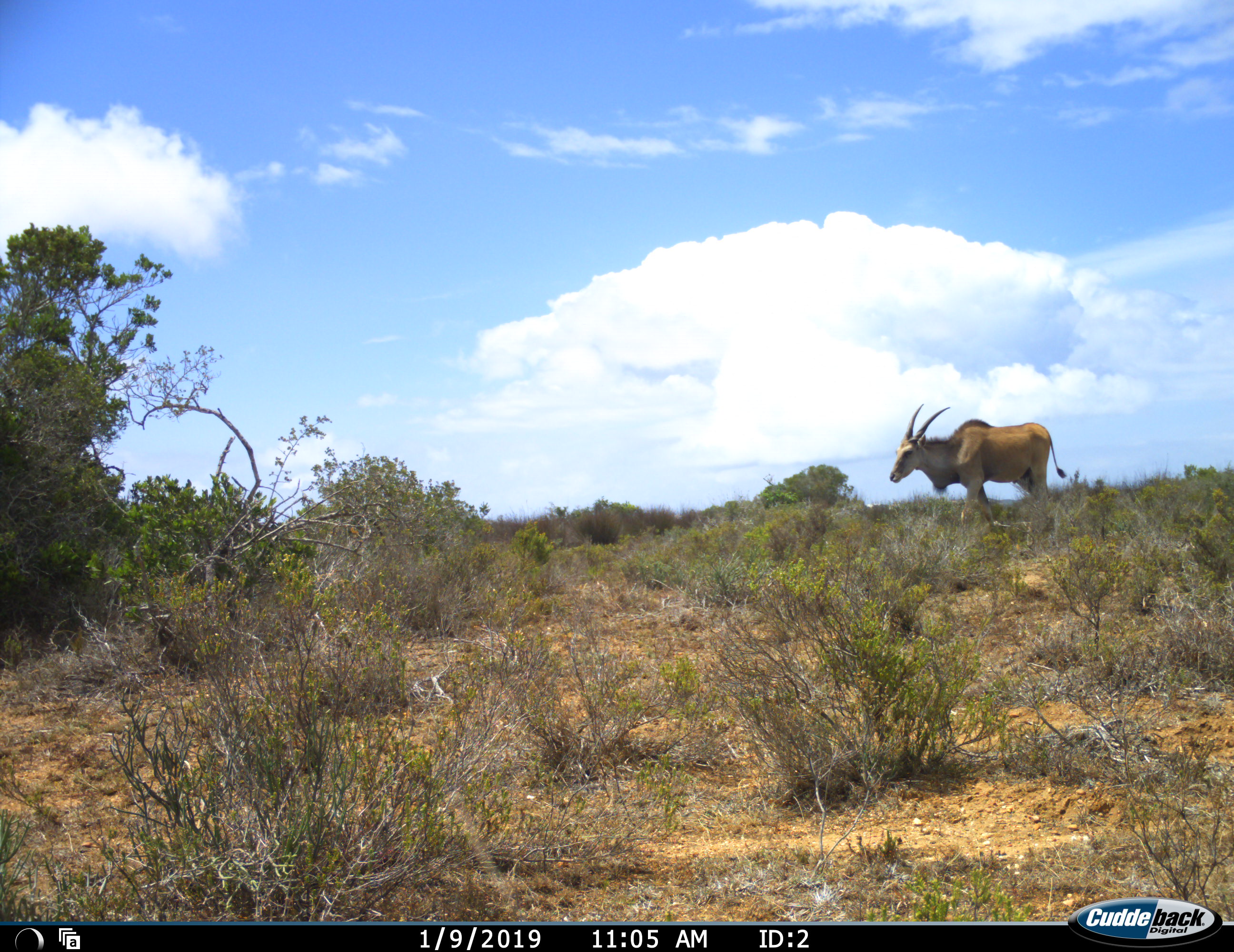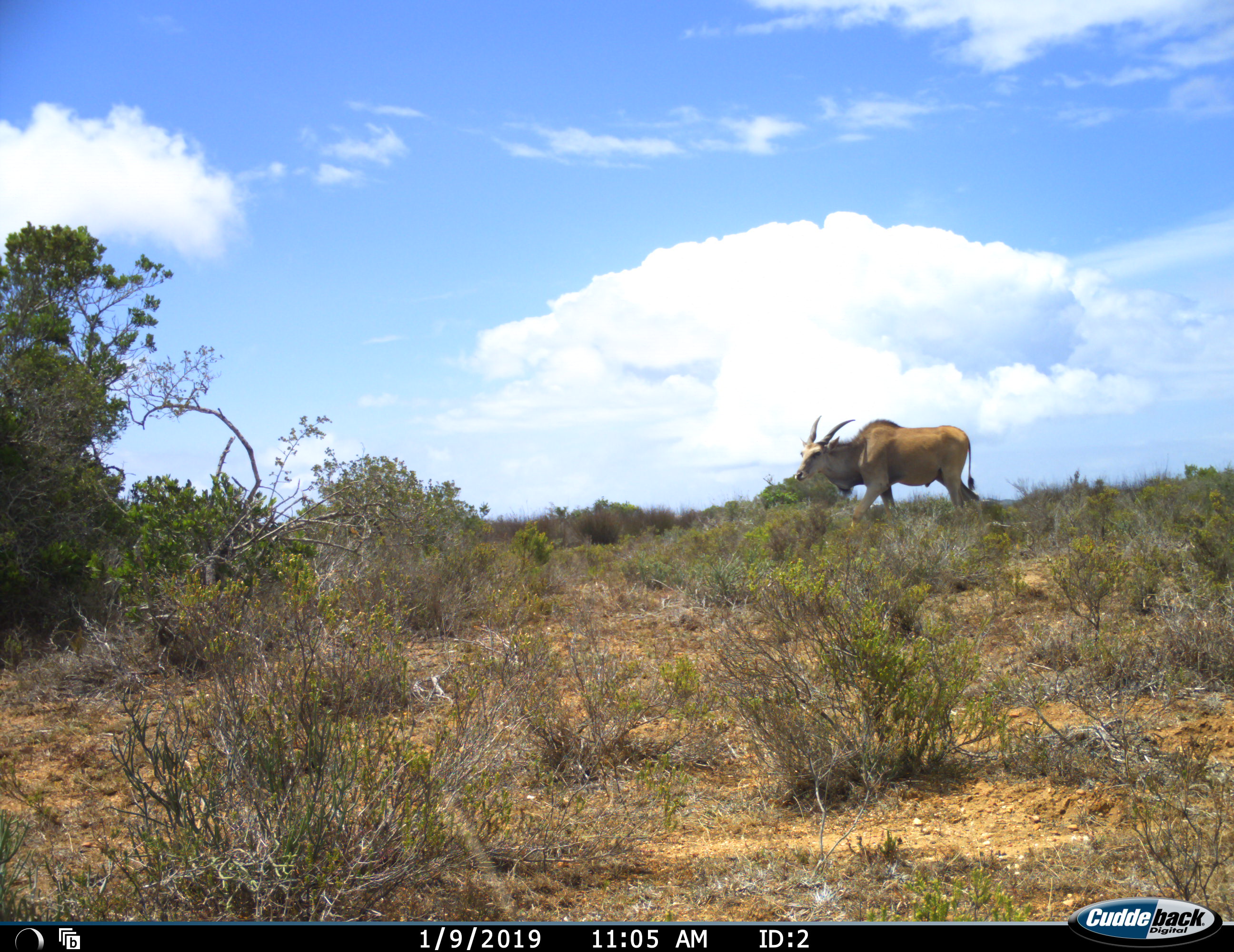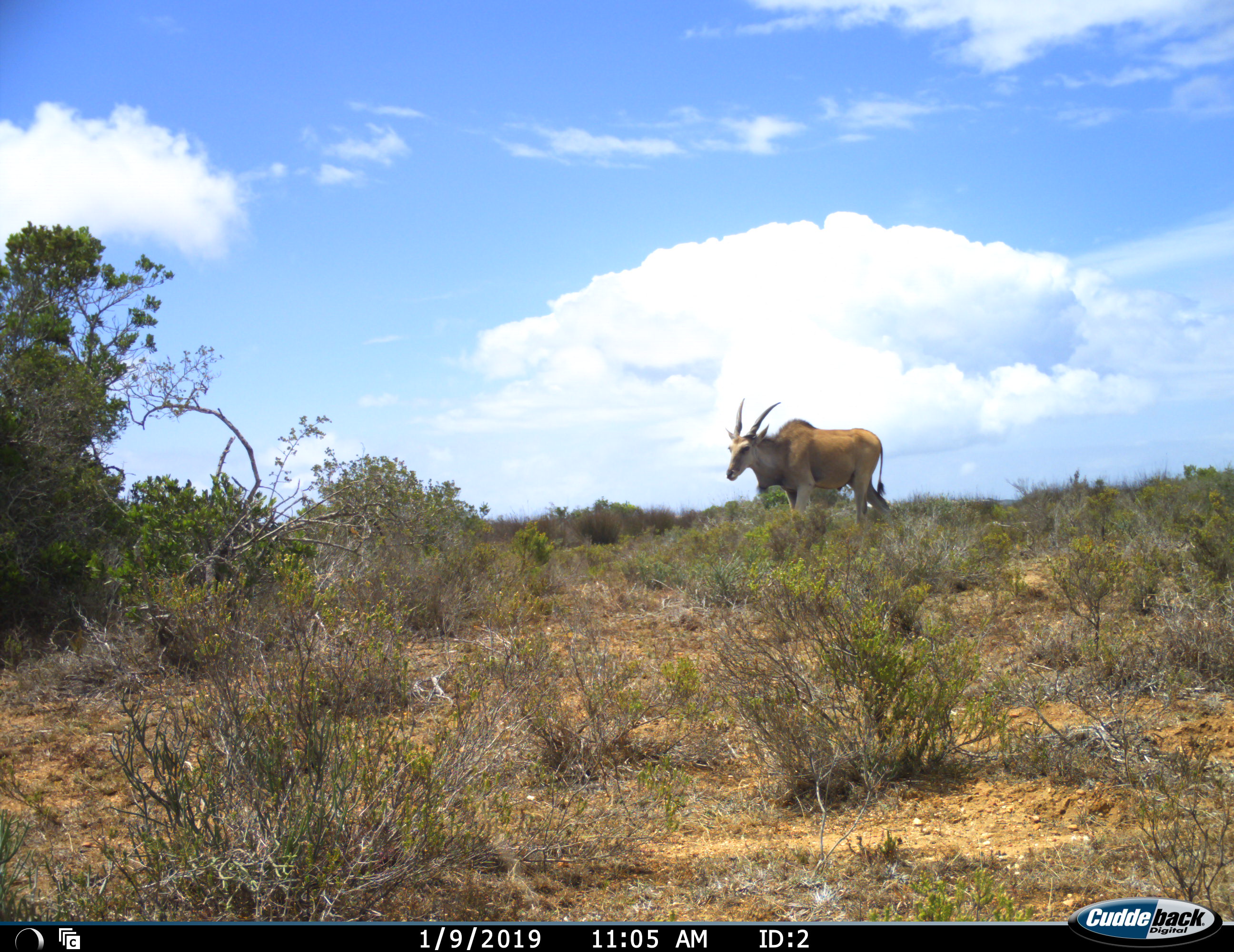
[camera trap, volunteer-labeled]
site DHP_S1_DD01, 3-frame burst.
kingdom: Animalia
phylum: Chordata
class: Mammalia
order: Artiodactyla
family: Bovidae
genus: Tragelaphus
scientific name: Tragelaphus oryx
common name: eland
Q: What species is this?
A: Eland (Tragelaphus oryx).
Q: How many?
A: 1.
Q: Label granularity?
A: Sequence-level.